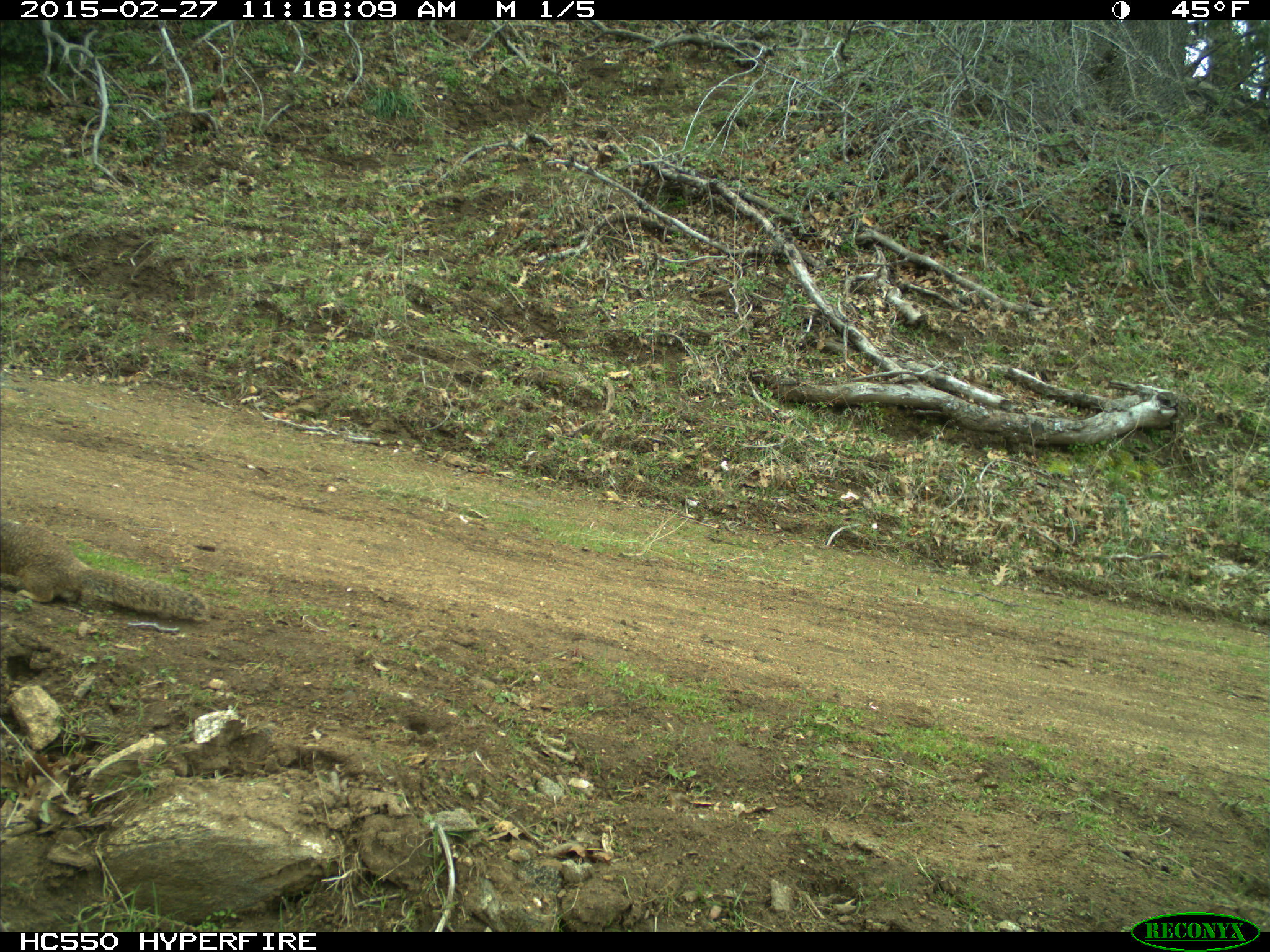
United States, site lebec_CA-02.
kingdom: Animalia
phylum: Chordata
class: Mammalia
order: Rodentia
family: Sciuridae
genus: Otospermophilus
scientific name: Otospermophilus beecheyi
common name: california ground squirrel